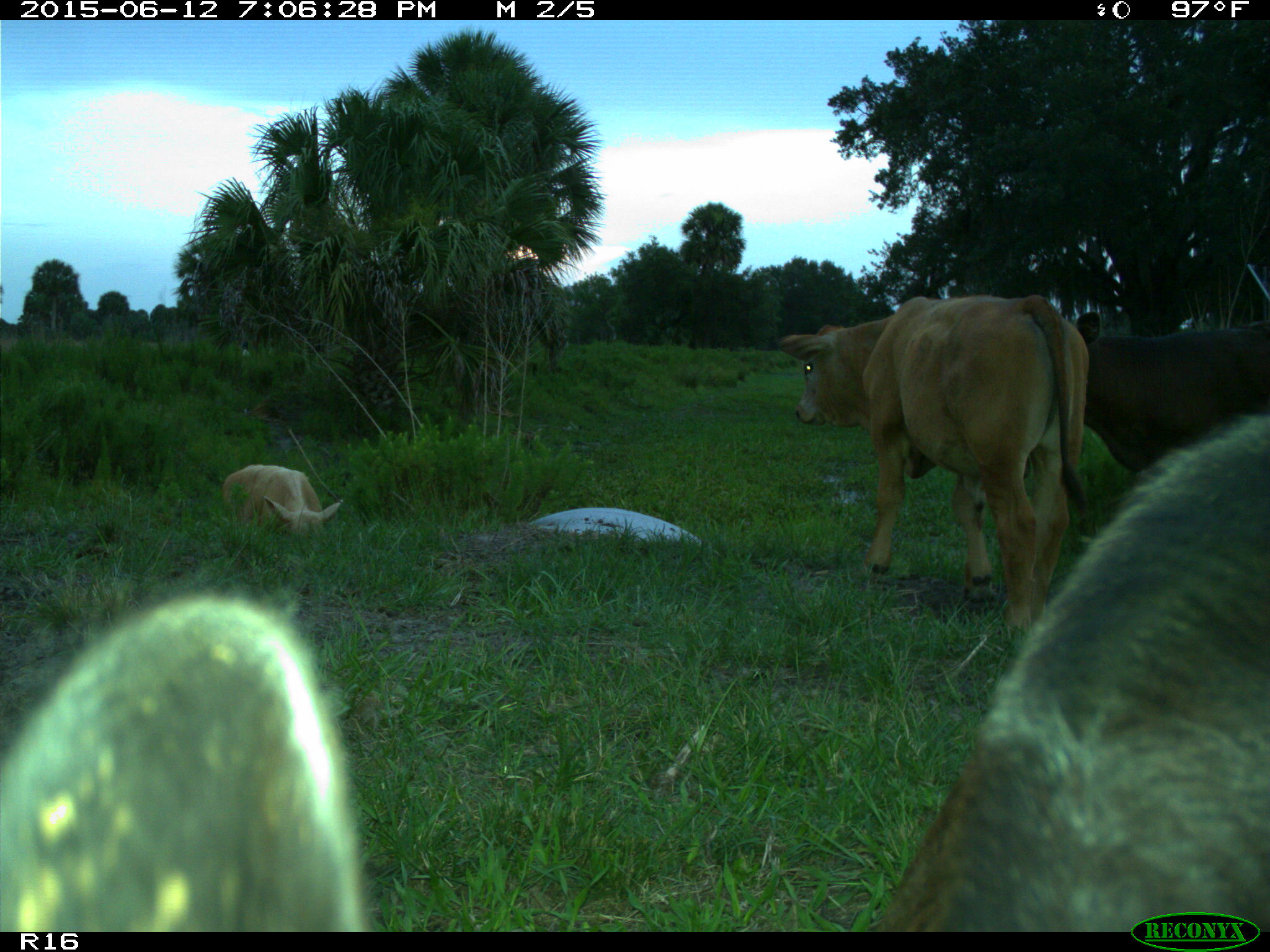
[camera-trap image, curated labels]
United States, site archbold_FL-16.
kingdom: Animalia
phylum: Chordata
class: Mammalia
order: Artiodactyla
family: Bovidae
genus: Bos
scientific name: Bos taurus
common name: domestic cow